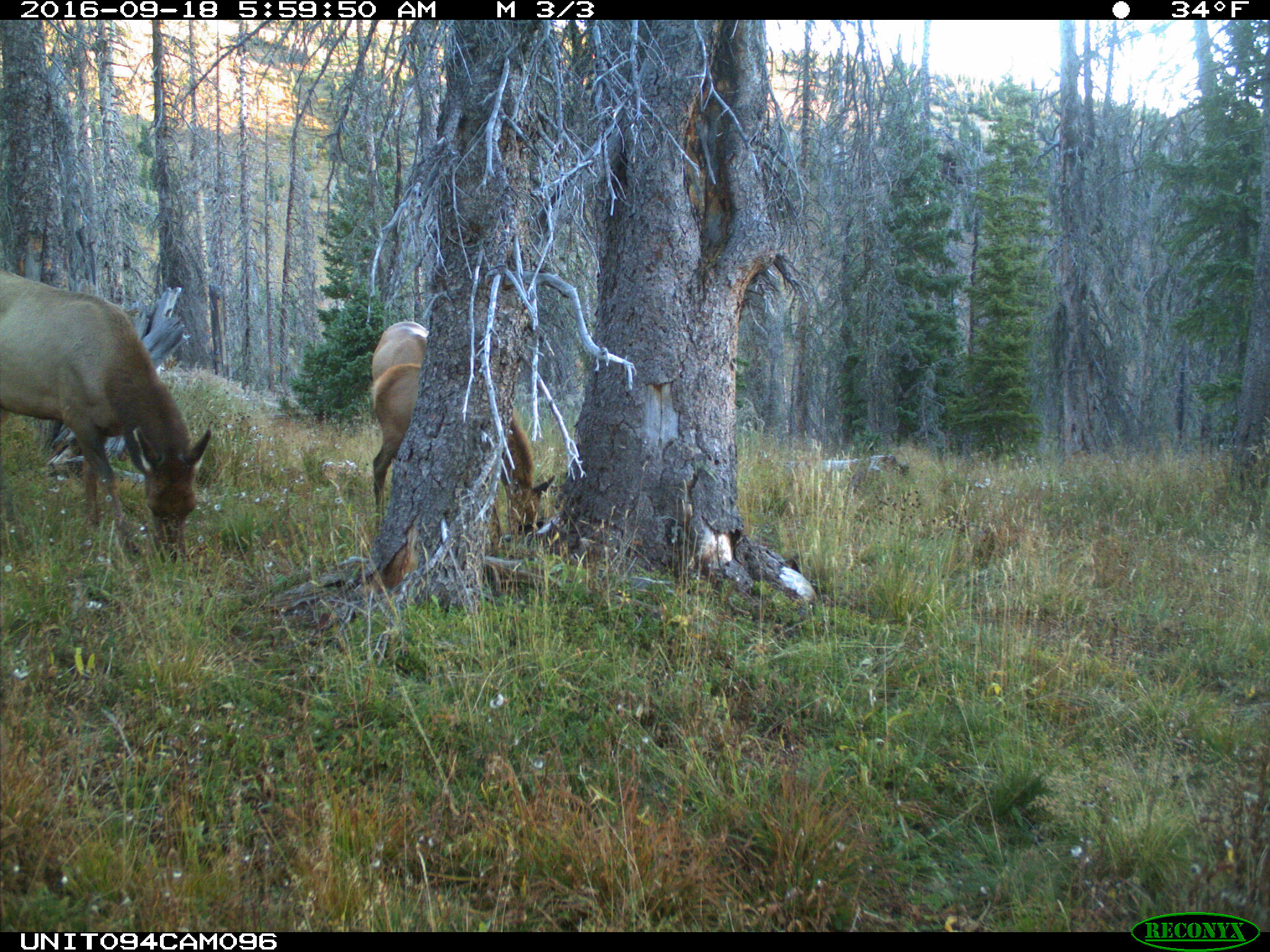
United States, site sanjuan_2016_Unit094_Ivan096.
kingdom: Animalia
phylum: Chordata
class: Mammalia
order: Artiodactyla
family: Cervidae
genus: Cervus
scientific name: Cervus elaphus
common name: red deer